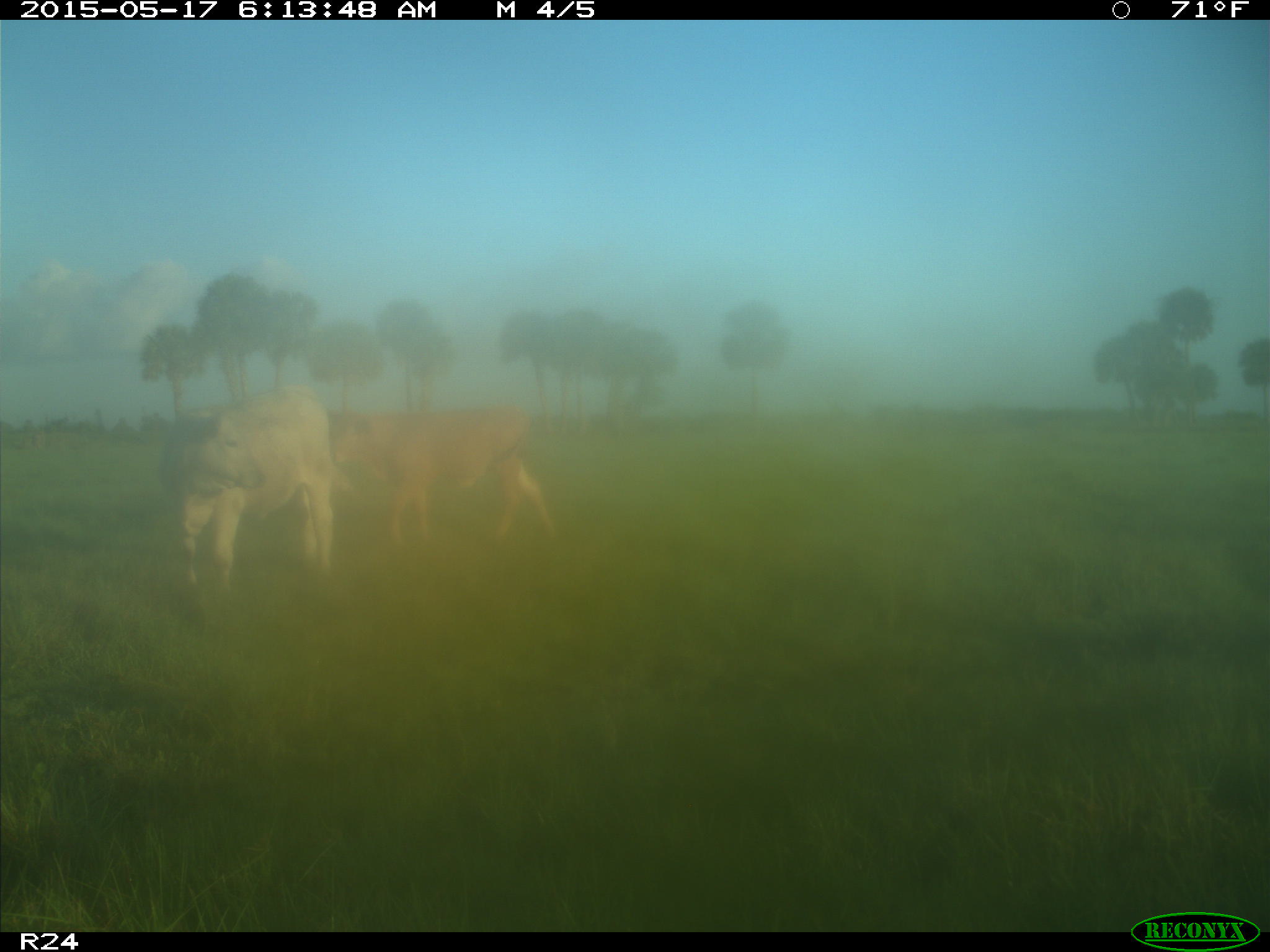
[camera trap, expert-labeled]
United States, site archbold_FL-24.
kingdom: Animalia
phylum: Chordata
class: Mammalia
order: Artiodactyla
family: Bovidae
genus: Bos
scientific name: Bos taurus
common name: domestic cow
Bos taurus (domestic cow).